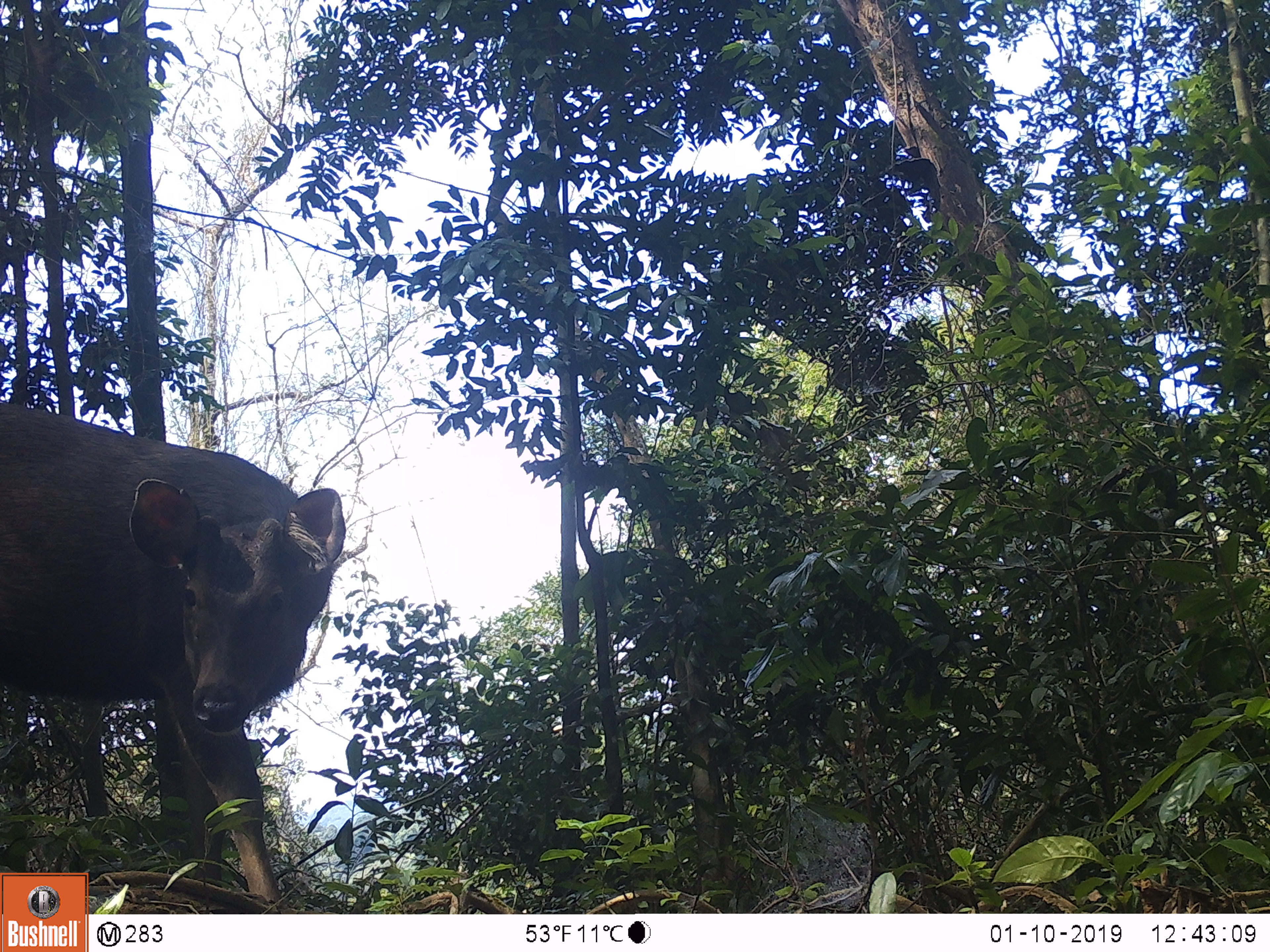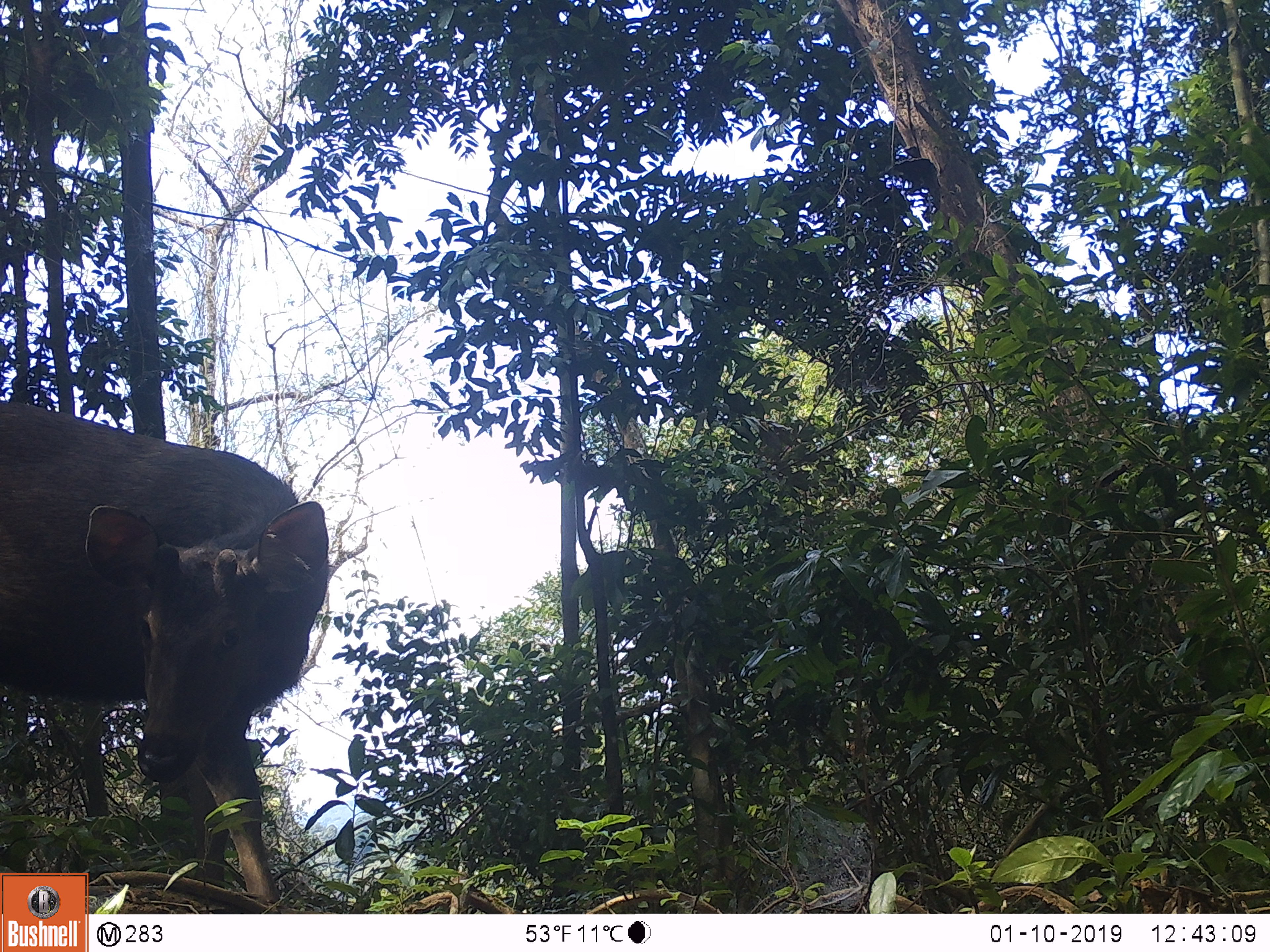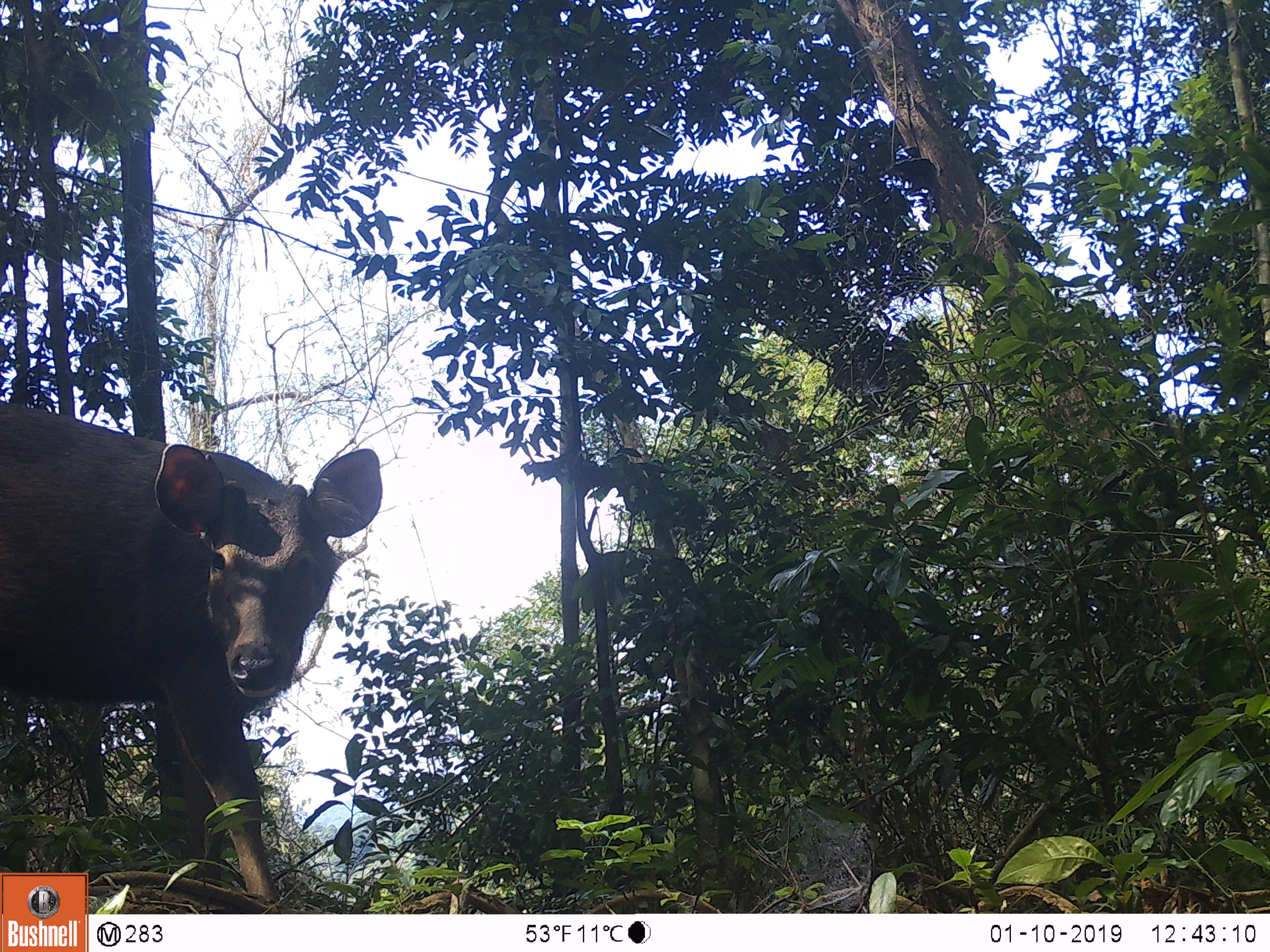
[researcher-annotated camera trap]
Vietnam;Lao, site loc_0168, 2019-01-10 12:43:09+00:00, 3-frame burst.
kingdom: Animalia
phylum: Chordata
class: Mammalia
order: Artiodactyla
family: Cervidae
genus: Rusa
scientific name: Rusa unicolor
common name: sambar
Sambar (Rusa unicolor). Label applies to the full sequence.